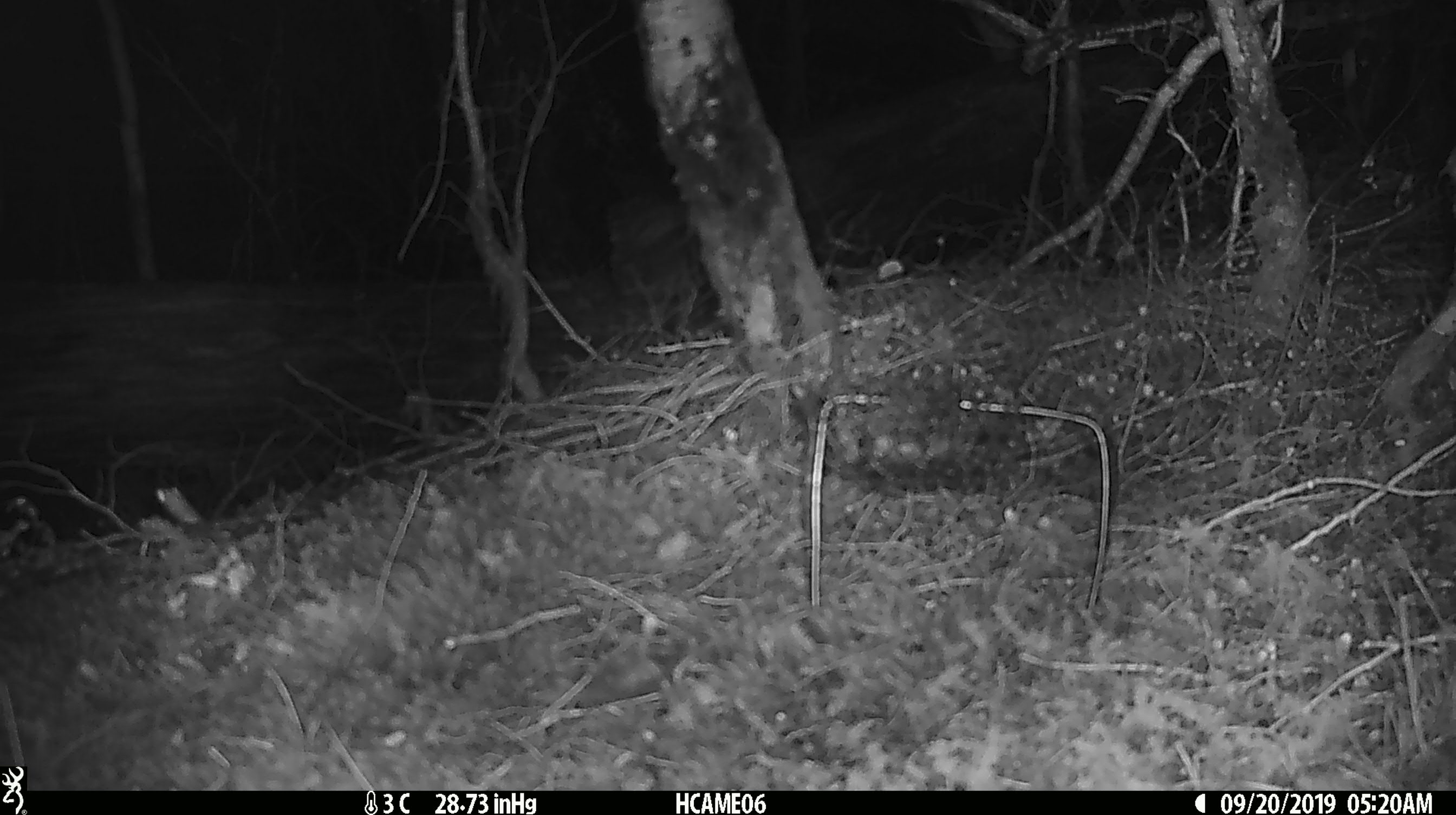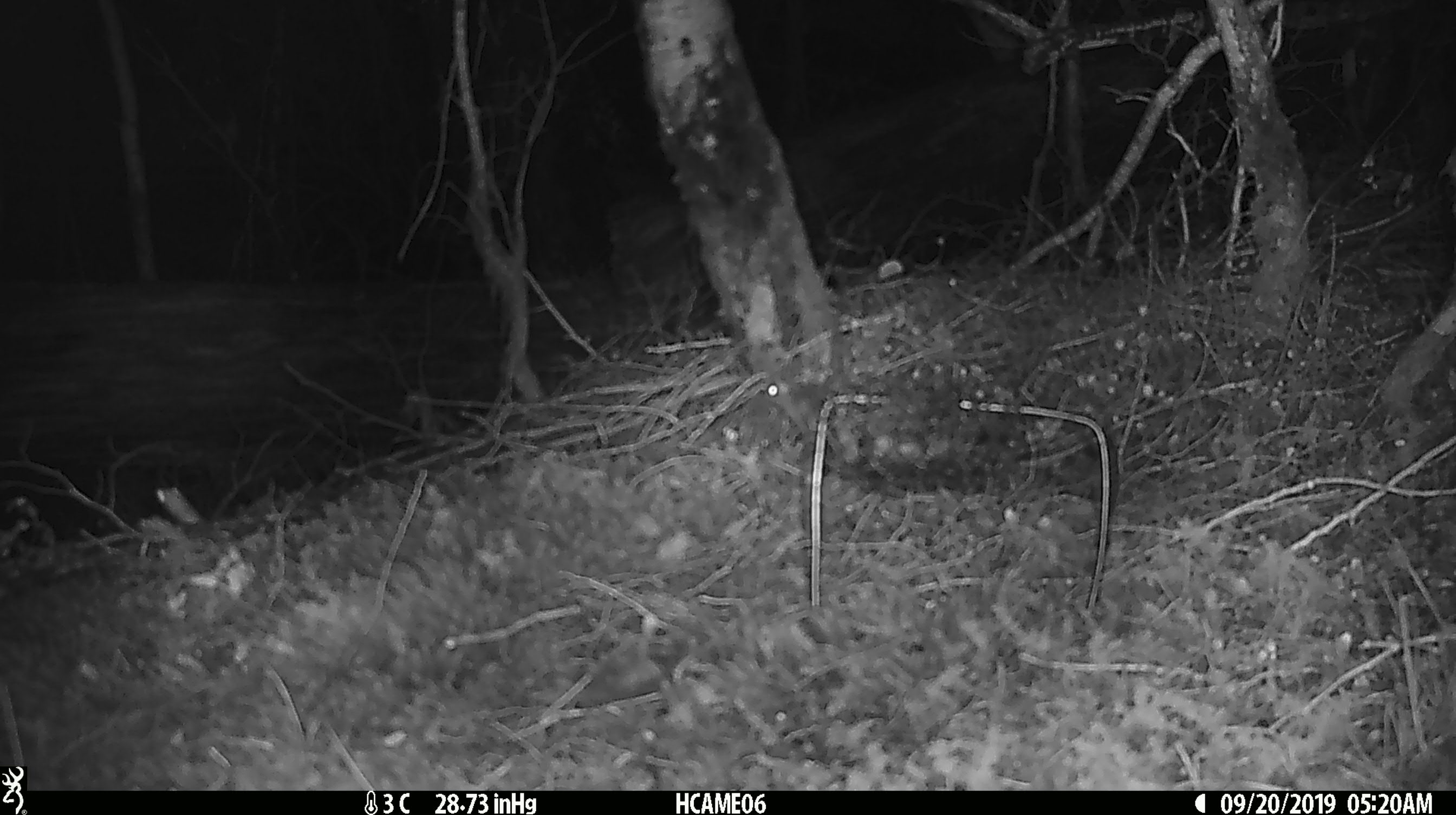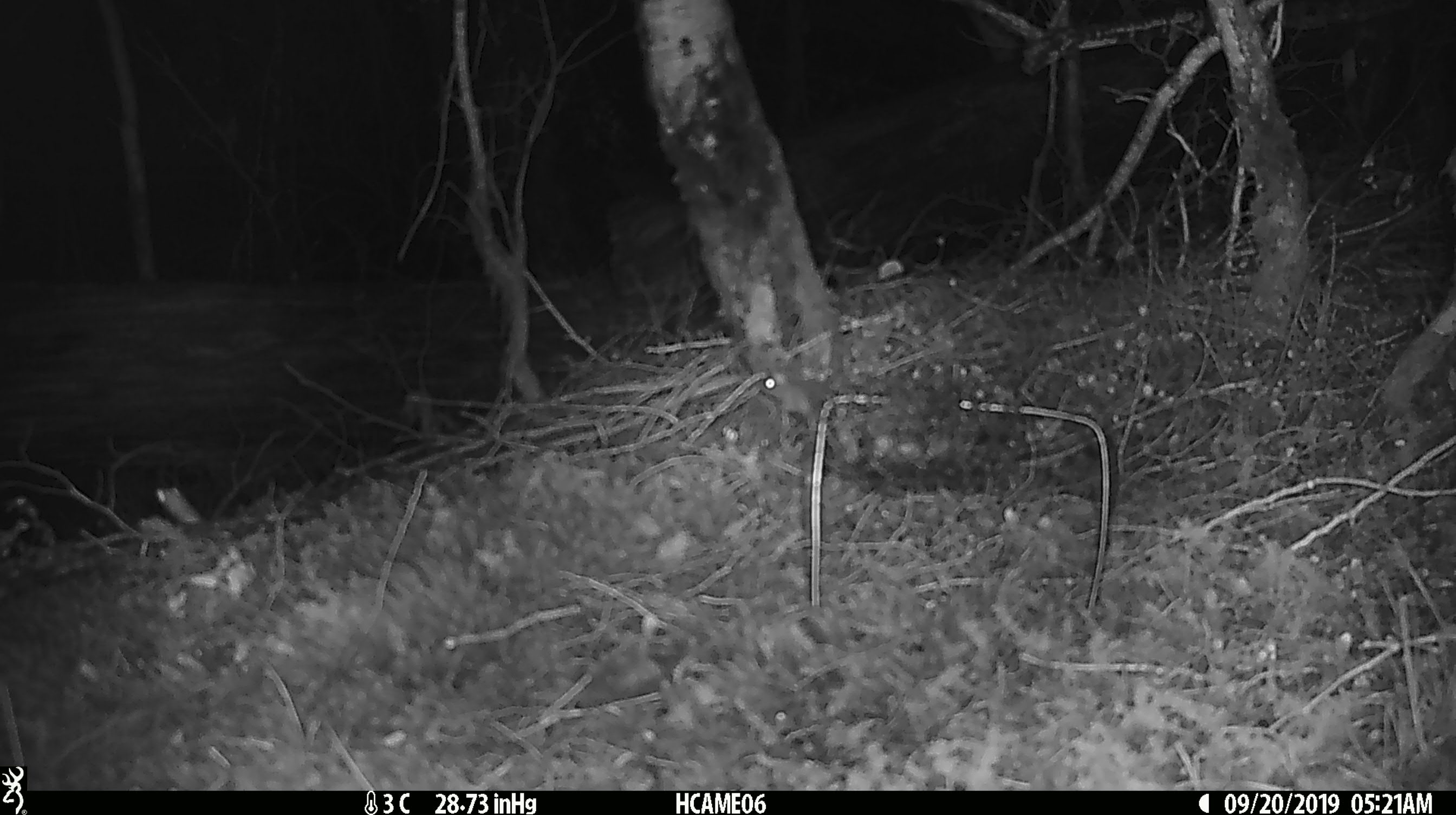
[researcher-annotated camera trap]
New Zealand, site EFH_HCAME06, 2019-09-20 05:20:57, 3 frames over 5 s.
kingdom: Animalia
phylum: Chordata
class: Mammalia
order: Rodentia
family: Muridae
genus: Mus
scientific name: Mus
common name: mouse